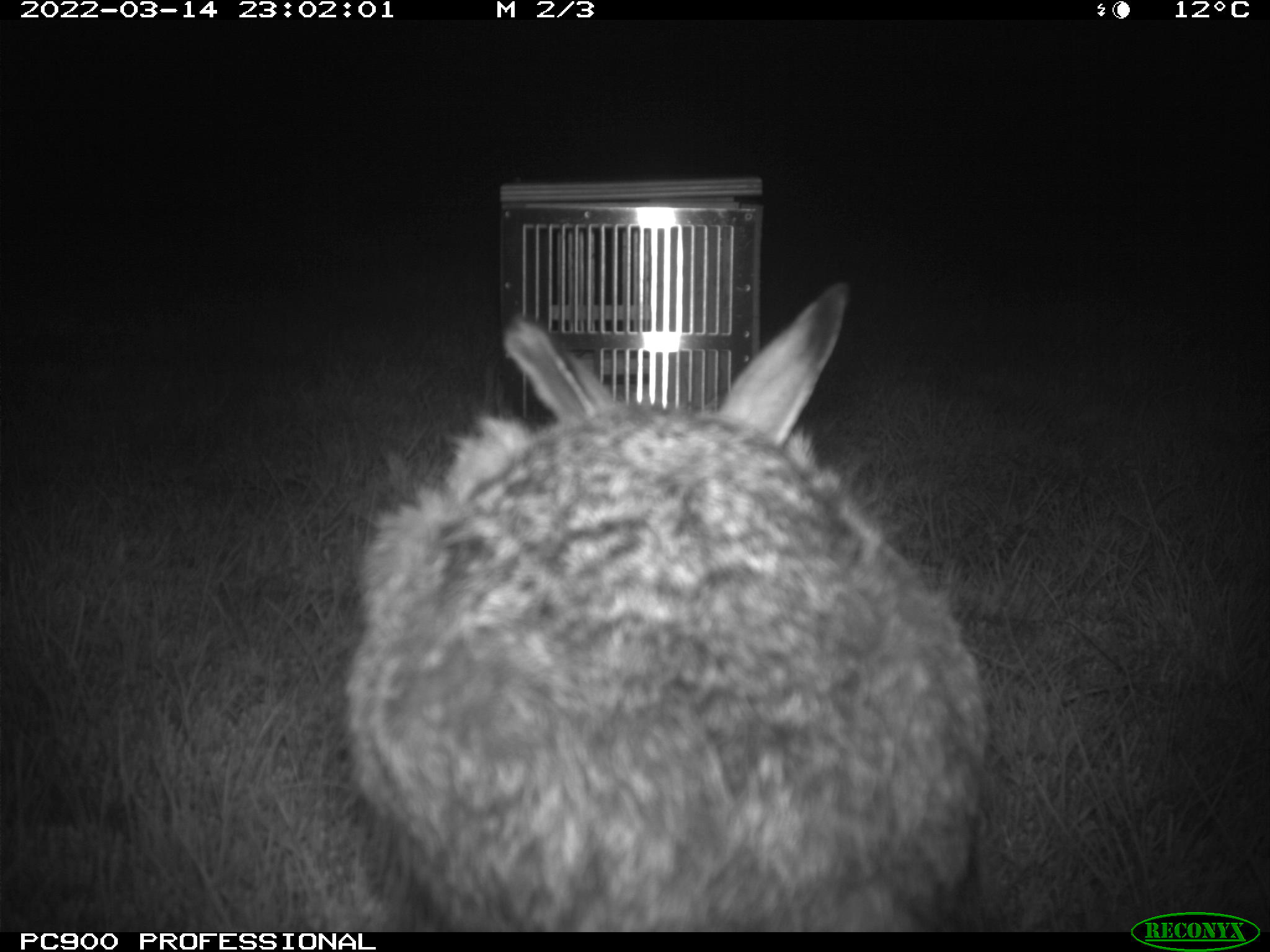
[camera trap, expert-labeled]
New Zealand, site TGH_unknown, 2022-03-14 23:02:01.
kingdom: Animalia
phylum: Chordata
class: Mammalia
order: Lagomorpha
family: Leporidae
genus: Lepus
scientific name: Lepus europaeus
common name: brown hare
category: hare